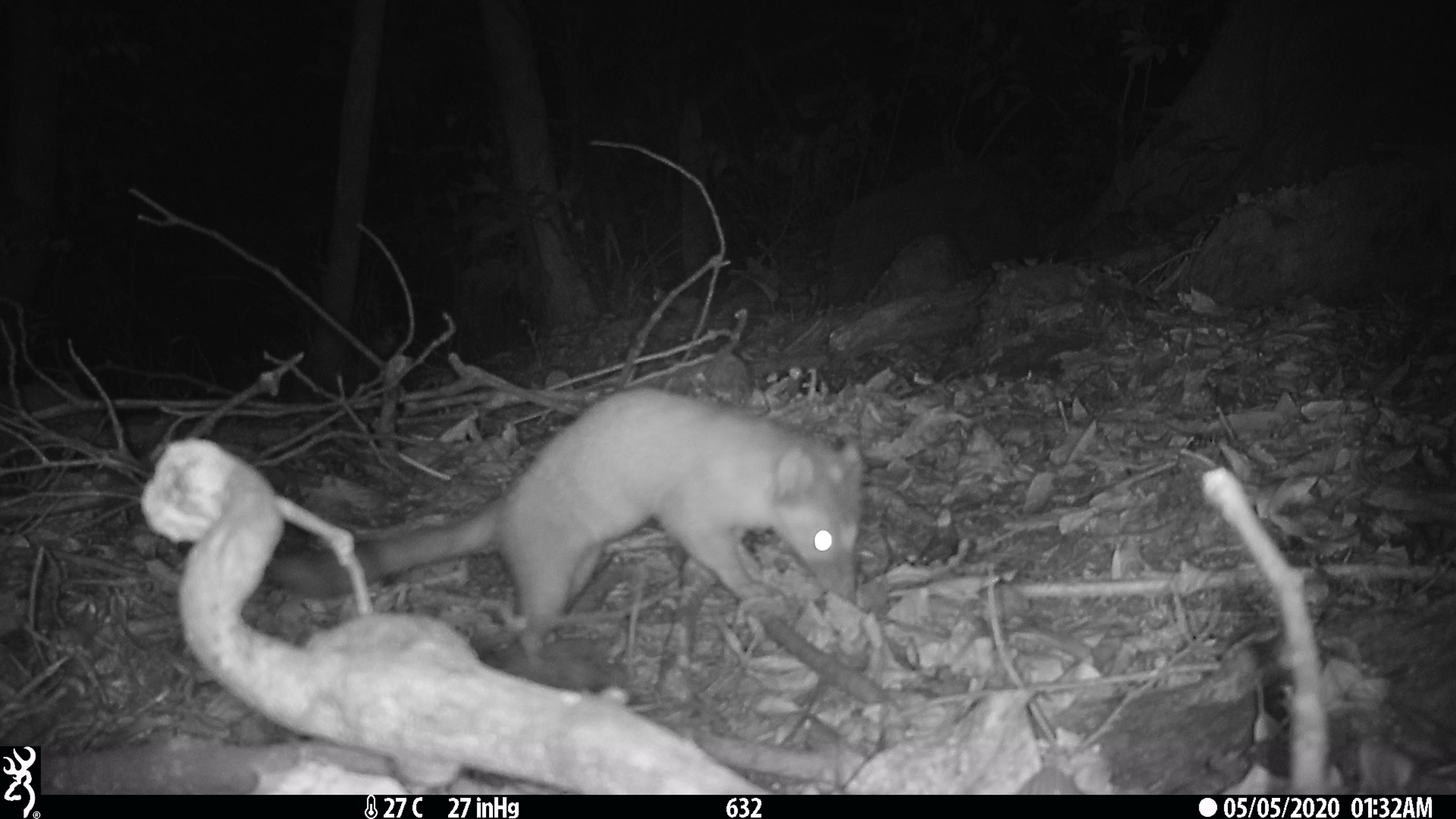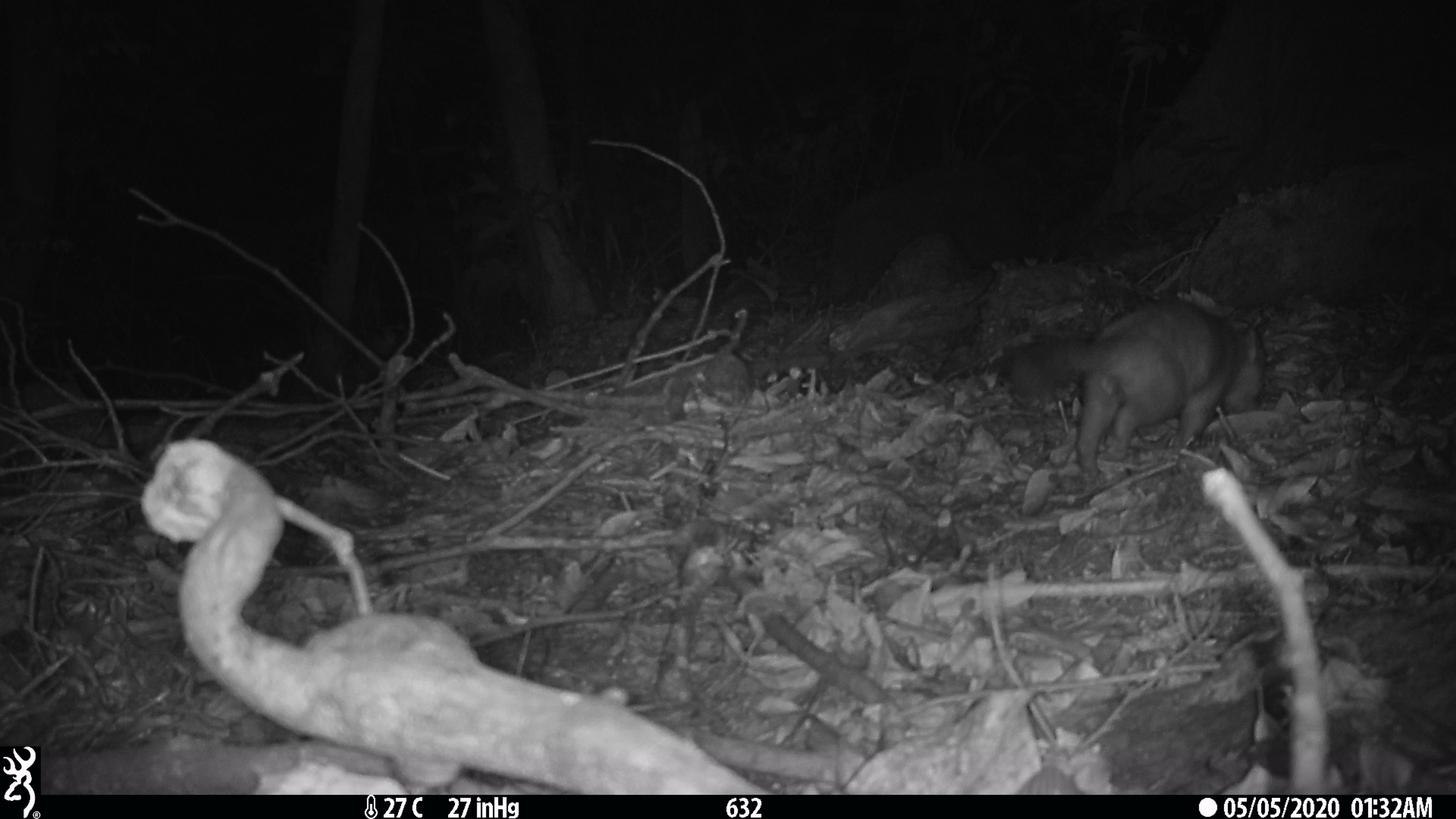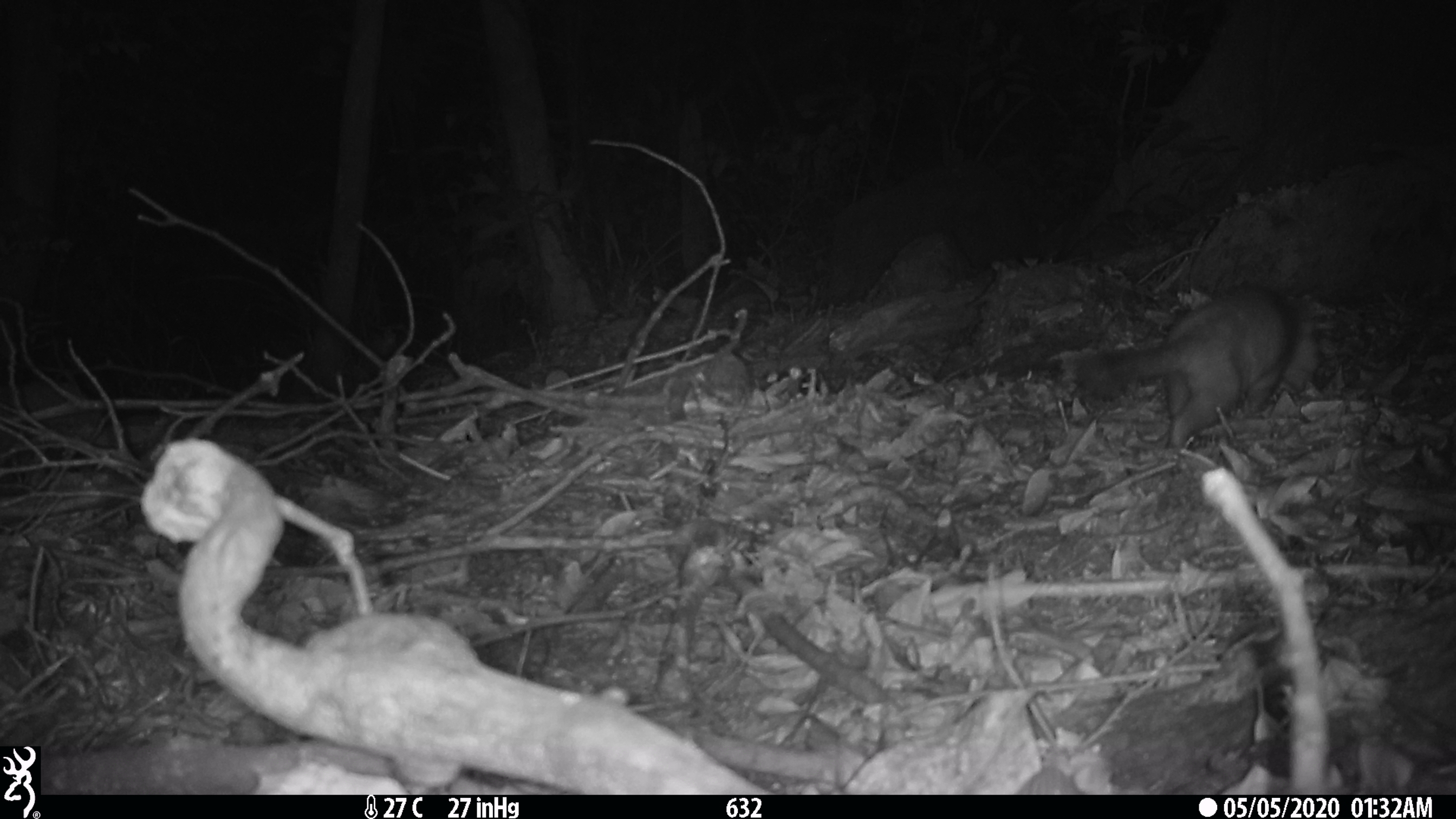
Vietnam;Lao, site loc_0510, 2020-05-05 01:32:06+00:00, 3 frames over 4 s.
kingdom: Animalia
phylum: Chordata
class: Mammalia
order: Carnivora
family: Mustelidae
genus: Melogale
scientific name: Melogale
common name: ferret badger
Ferret badger (Melogale). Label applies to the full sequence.